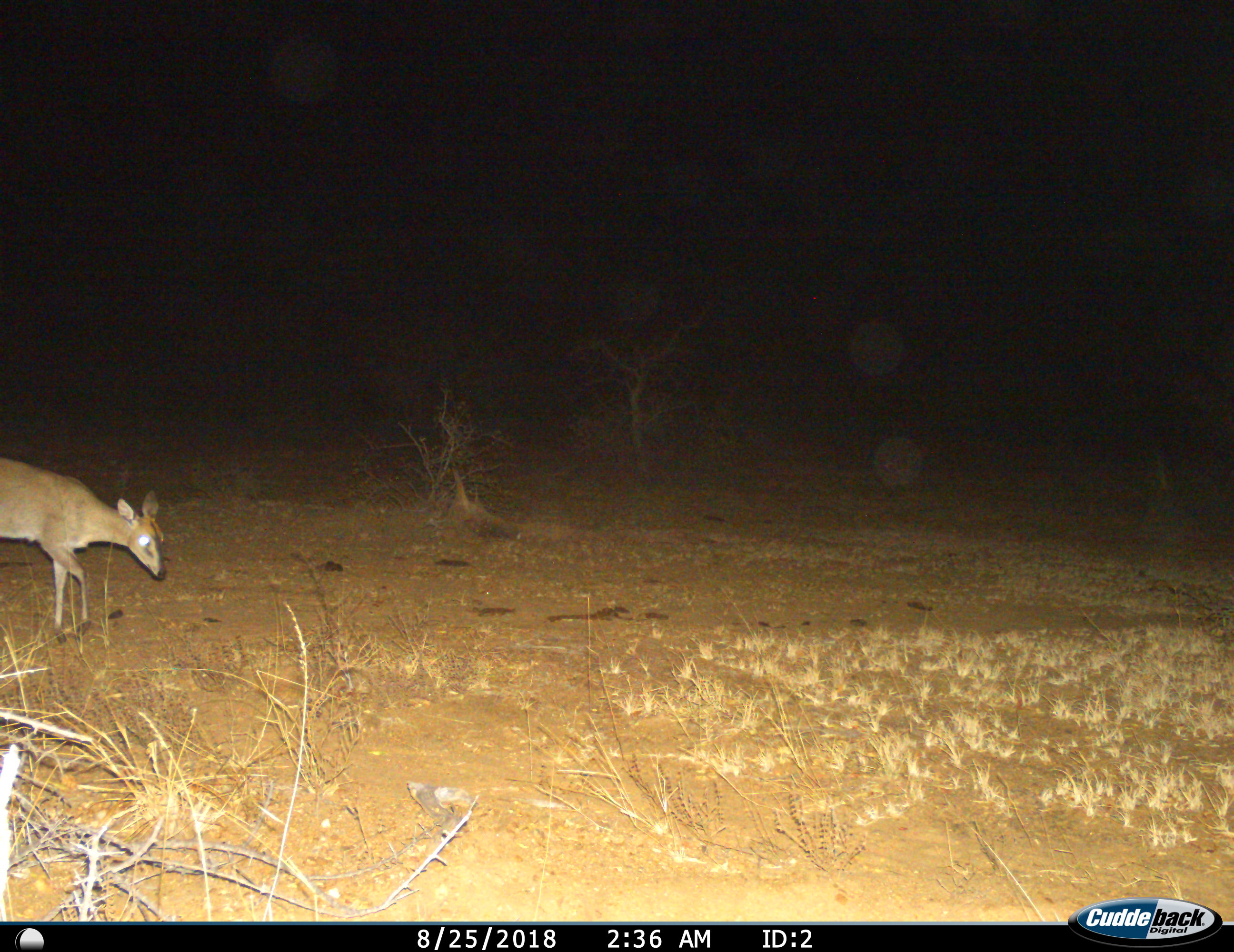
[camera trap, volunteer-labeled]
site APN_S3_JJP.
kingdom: Animalia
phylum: Chordata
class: Mammalia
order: Artiodactyla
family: Bovidae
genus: Sylvicapra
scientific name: Sylvicapra grimmia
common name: common duiker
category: duikercommongrey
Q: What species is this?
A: Duikercommongrey (common duiker) (Sylvicapra grimmia).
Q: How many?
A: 1.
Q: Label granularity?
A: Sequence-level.